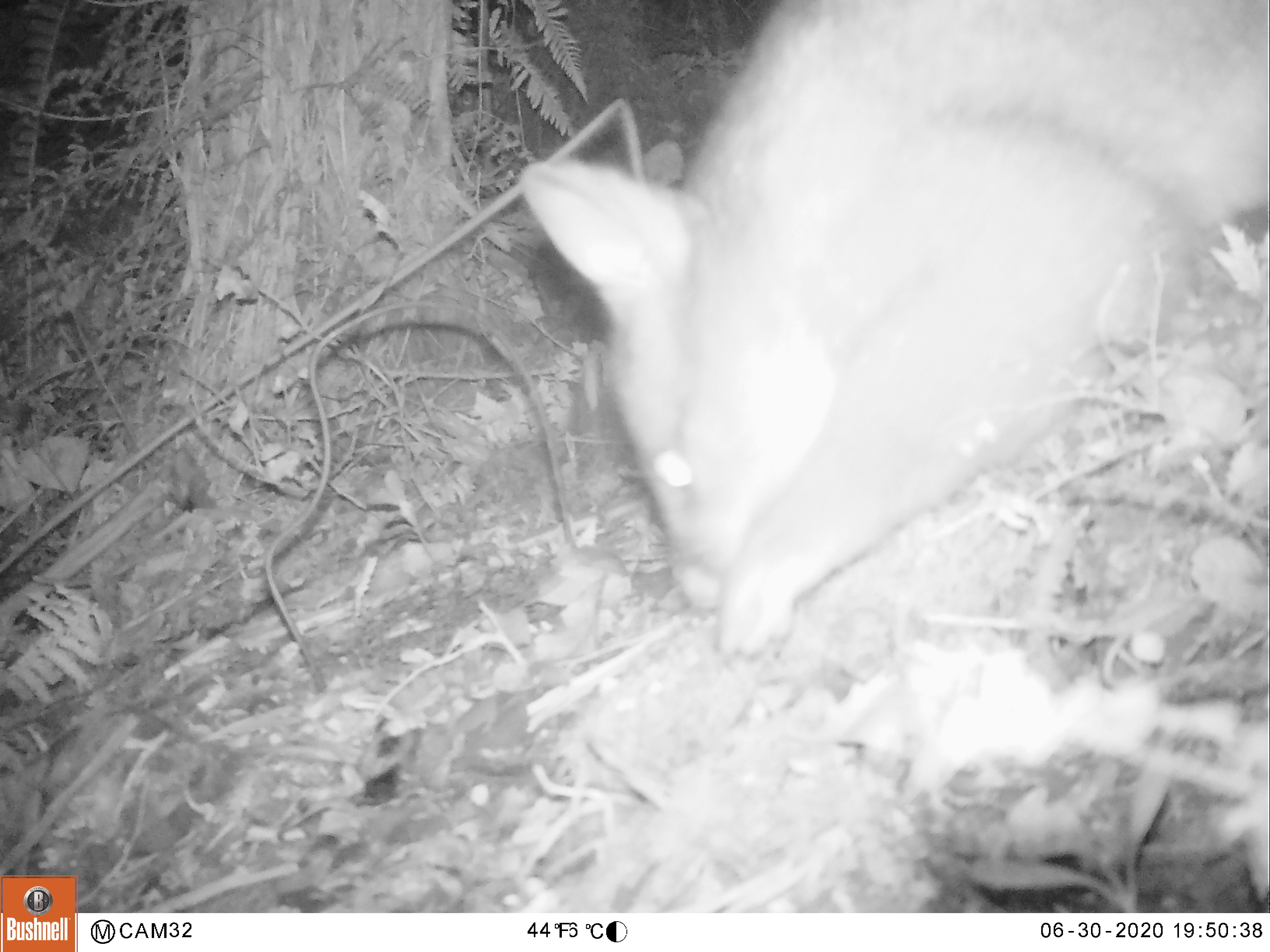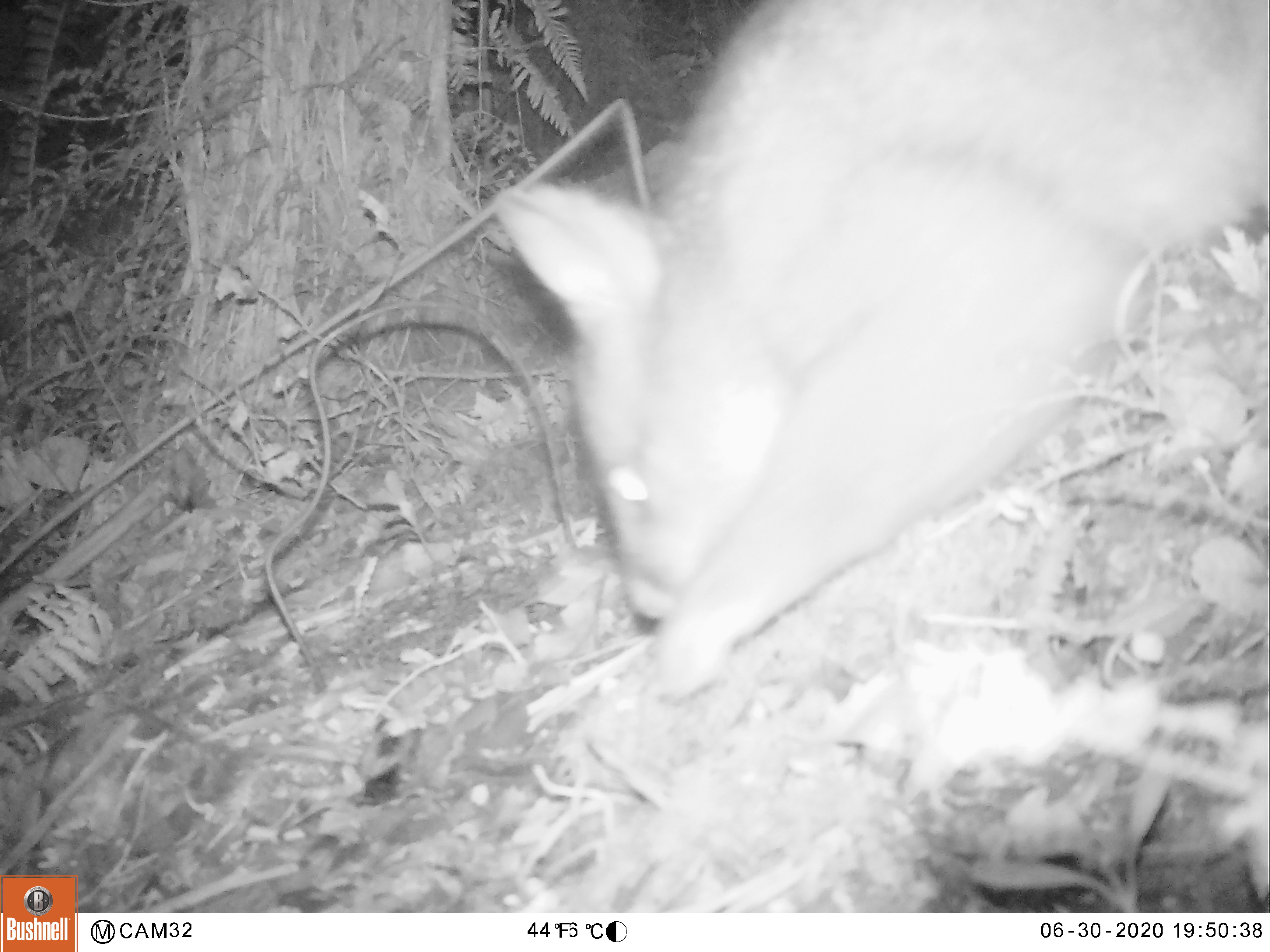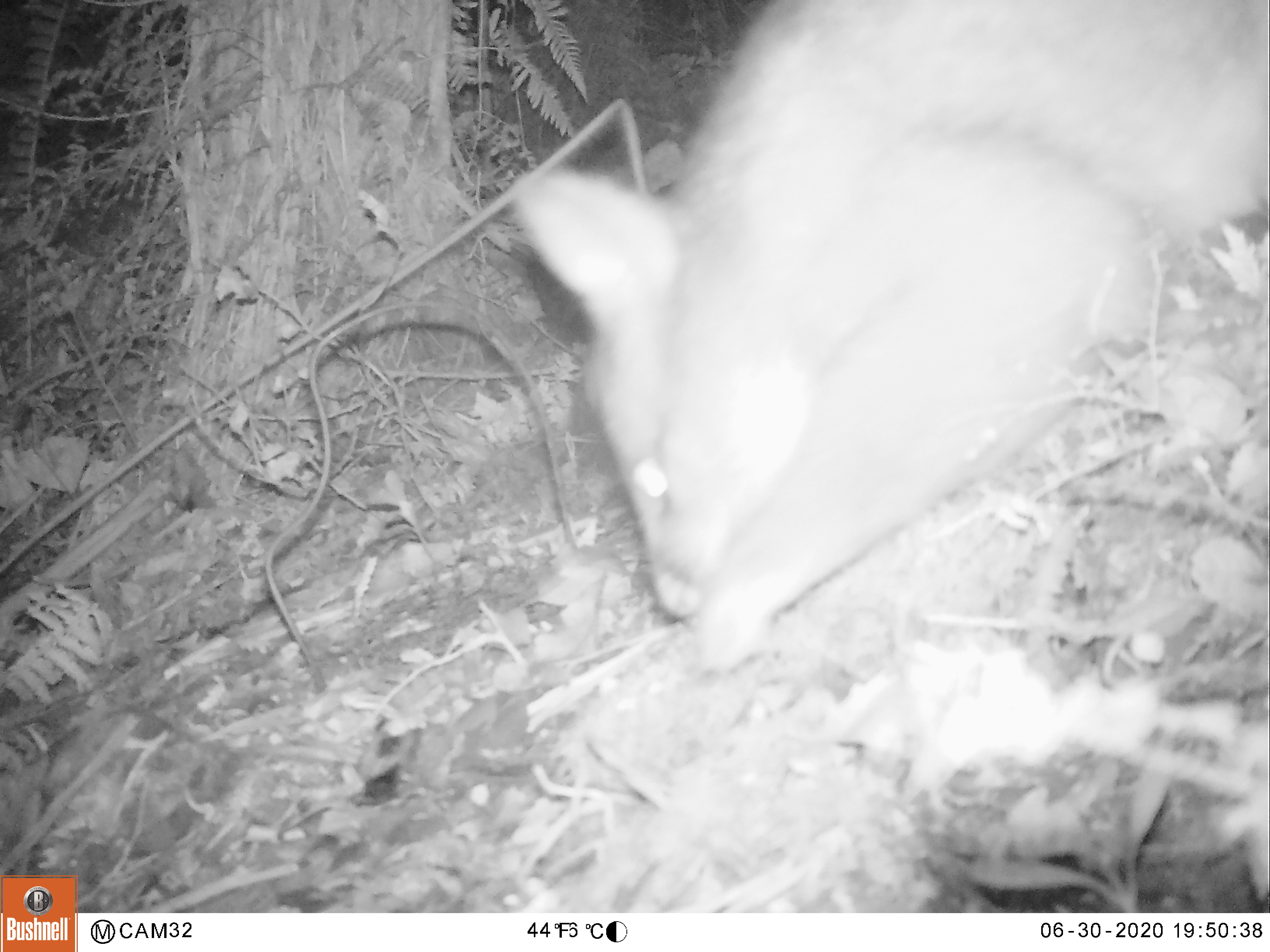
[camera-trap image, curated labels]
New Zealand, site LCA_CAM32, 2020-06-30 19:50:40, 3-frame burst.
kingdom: Animalia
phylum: Chordata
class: Mammalia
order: Diprotodontia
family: Phalangeridae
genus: Trichosurus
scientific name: Trichosurus vulpecula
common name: common brushtail possum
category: possum